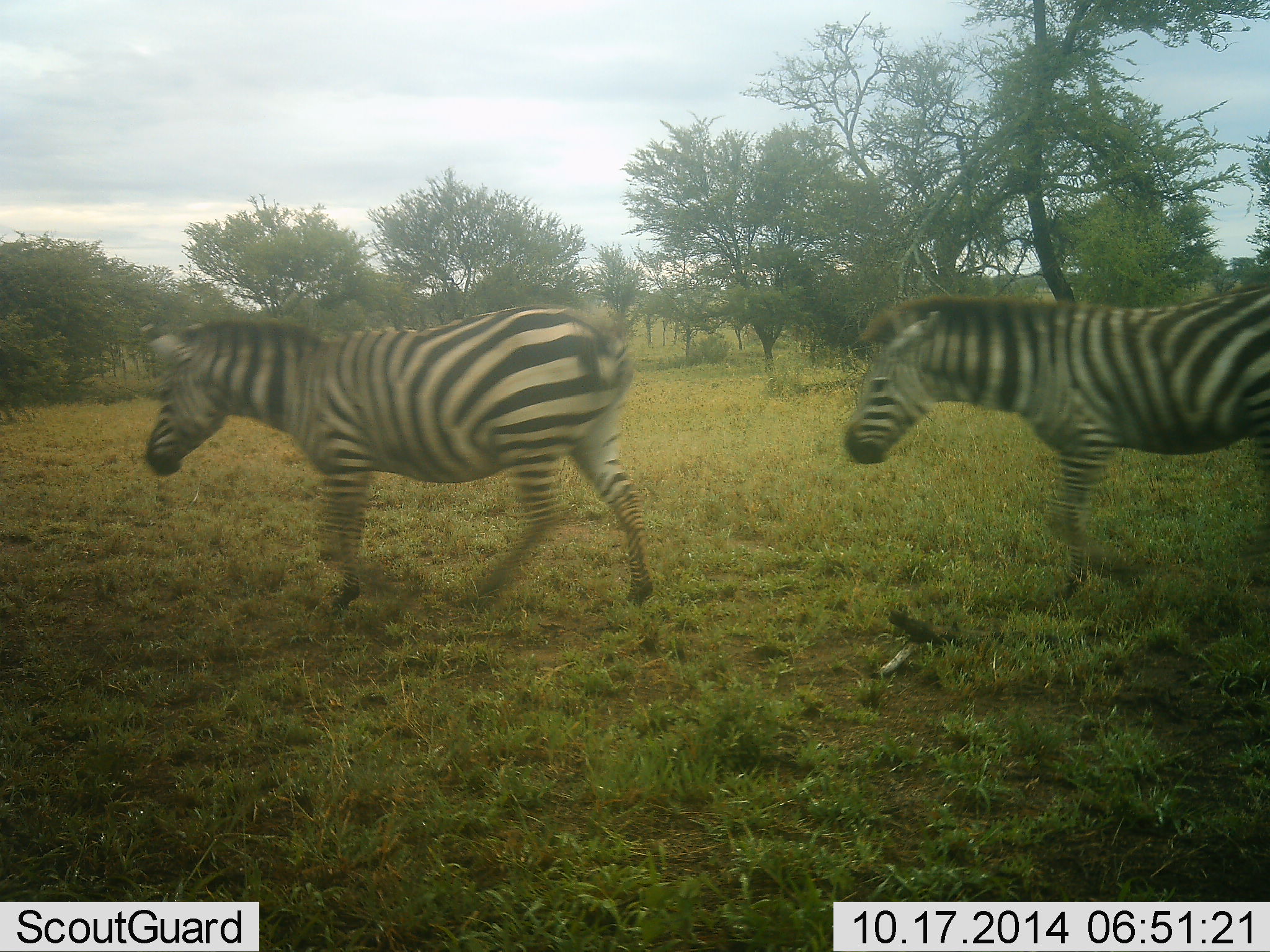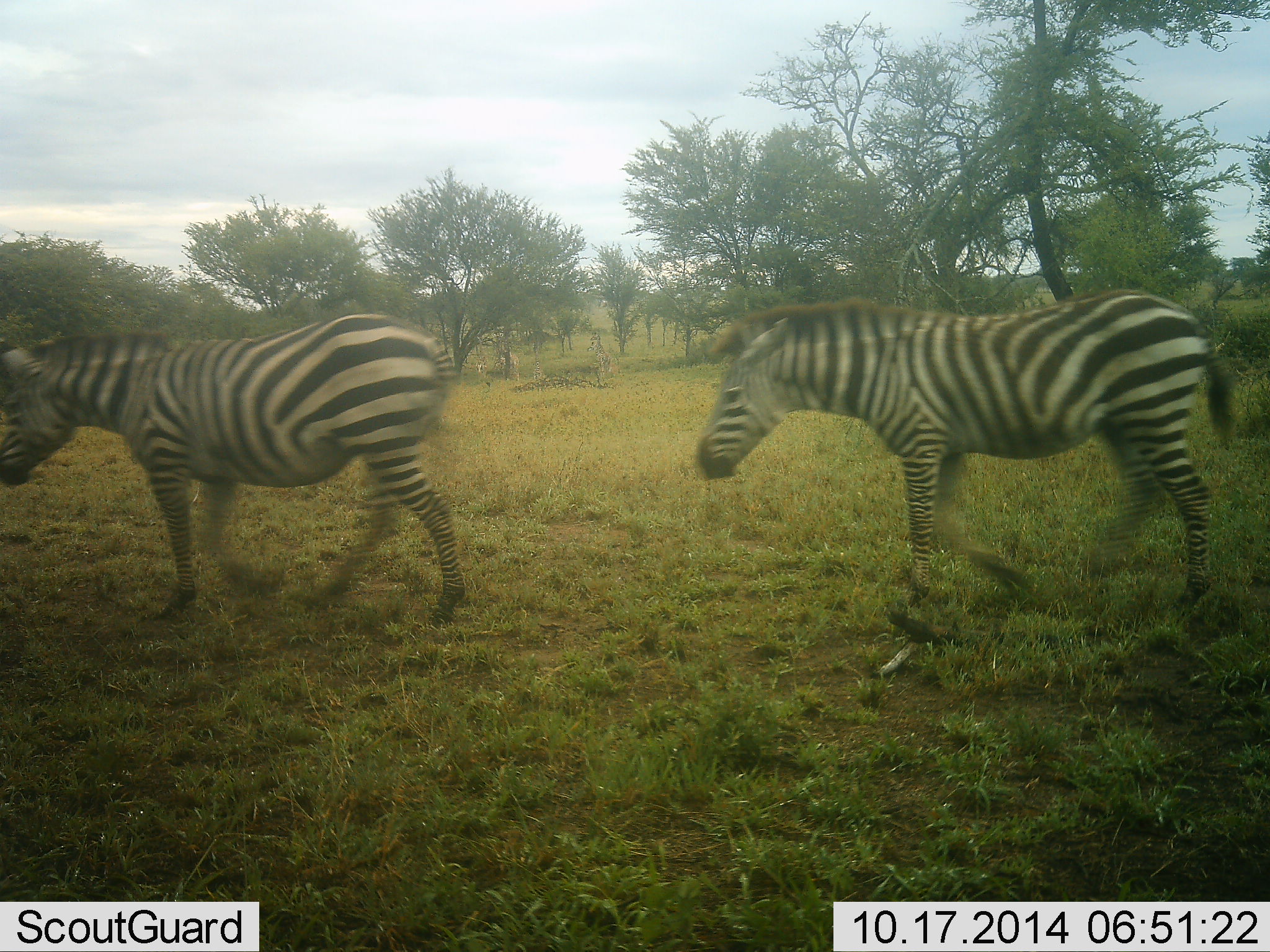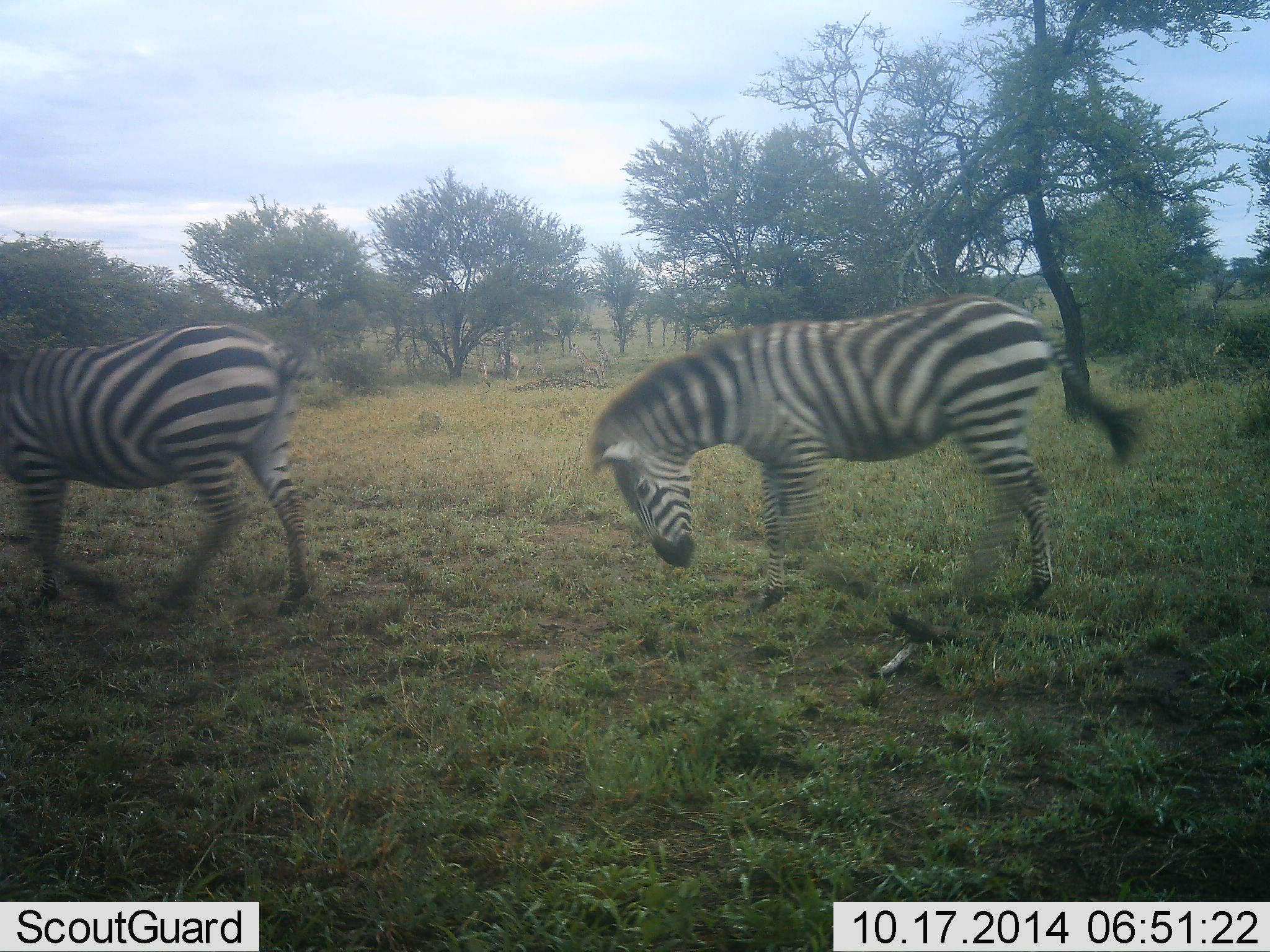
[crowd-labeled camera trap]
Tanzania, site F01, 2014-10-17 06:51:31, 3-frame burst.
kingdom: Animalia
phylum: Chordata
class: Mammalia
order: Perissodactyla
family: Equidae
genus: Equus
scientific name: Equus quagga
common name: plains zebra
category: zebra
Zebra (plains zebra) (Equus quagga), count 2. Behavior (volunteer vote fractions): standing 10%, resting 0%, moving 100%, interacting 0%. Young present (vote fraction): 0%. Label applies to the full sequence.